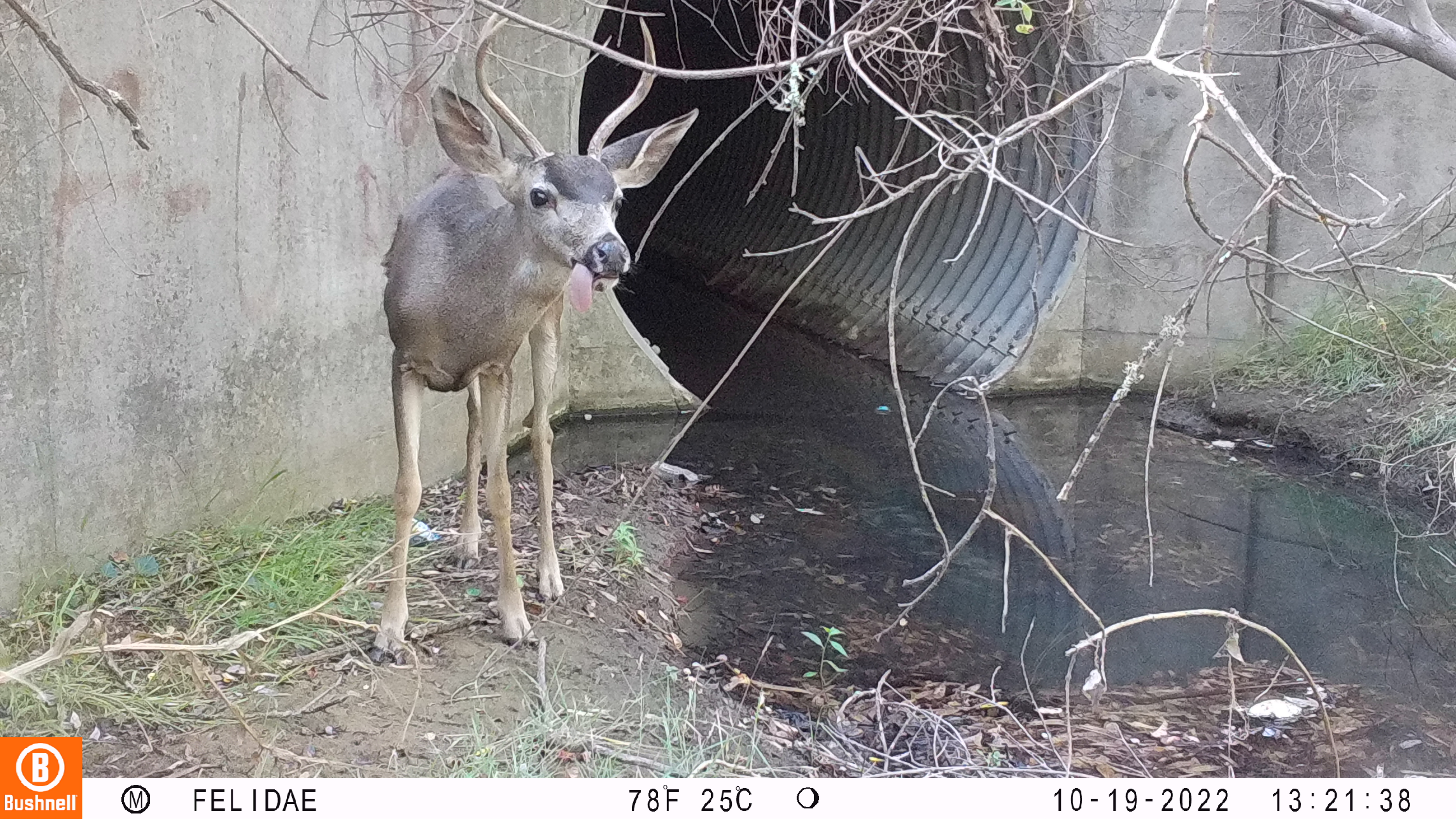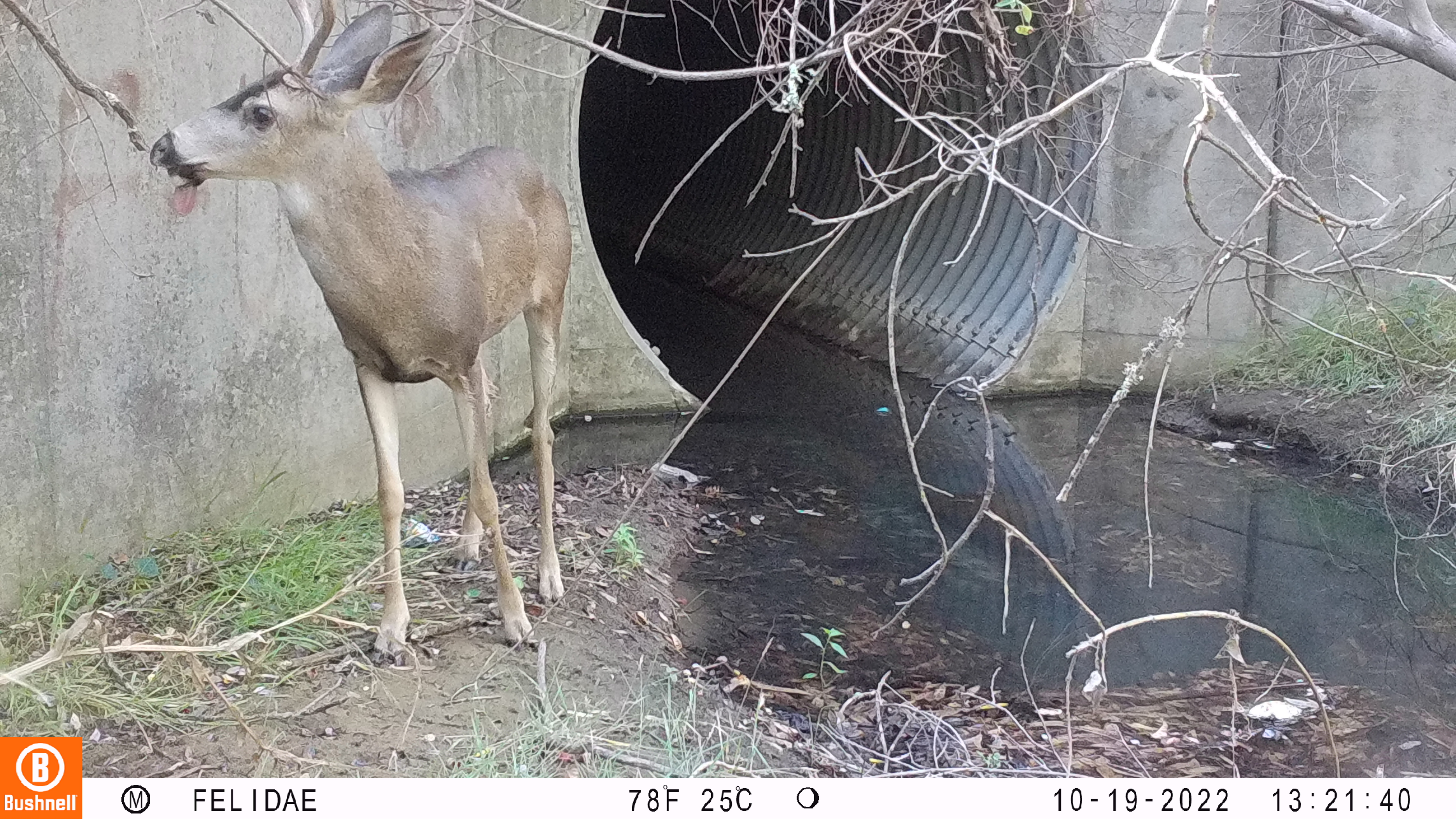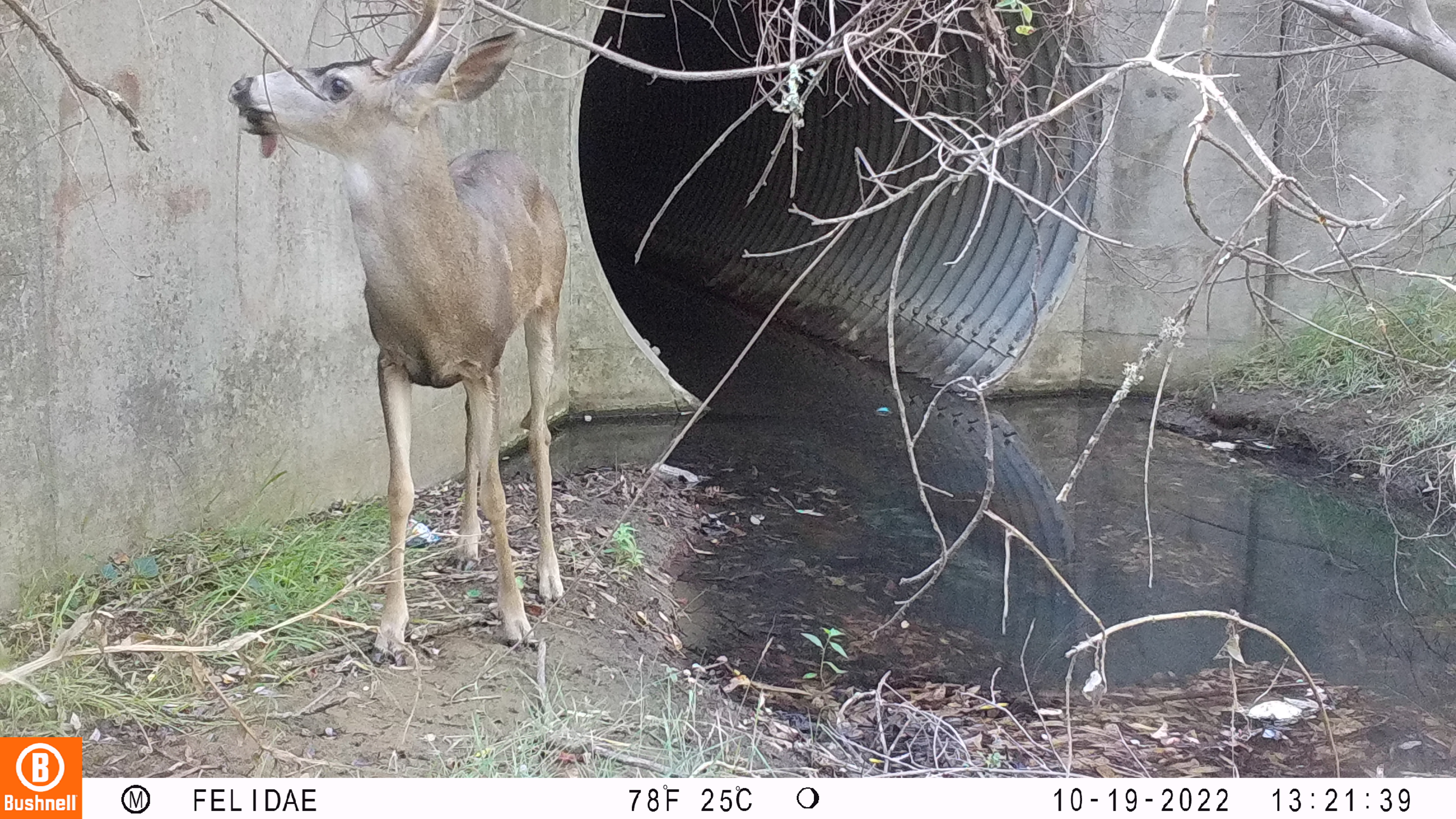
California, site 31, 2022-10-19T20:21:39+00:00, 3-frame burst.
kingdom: Animalia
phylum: Chordata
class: Mammalia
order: Artiodactyla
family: Cervidae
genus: Odocoileus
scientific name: Odocoileus hemionus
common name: mule deer